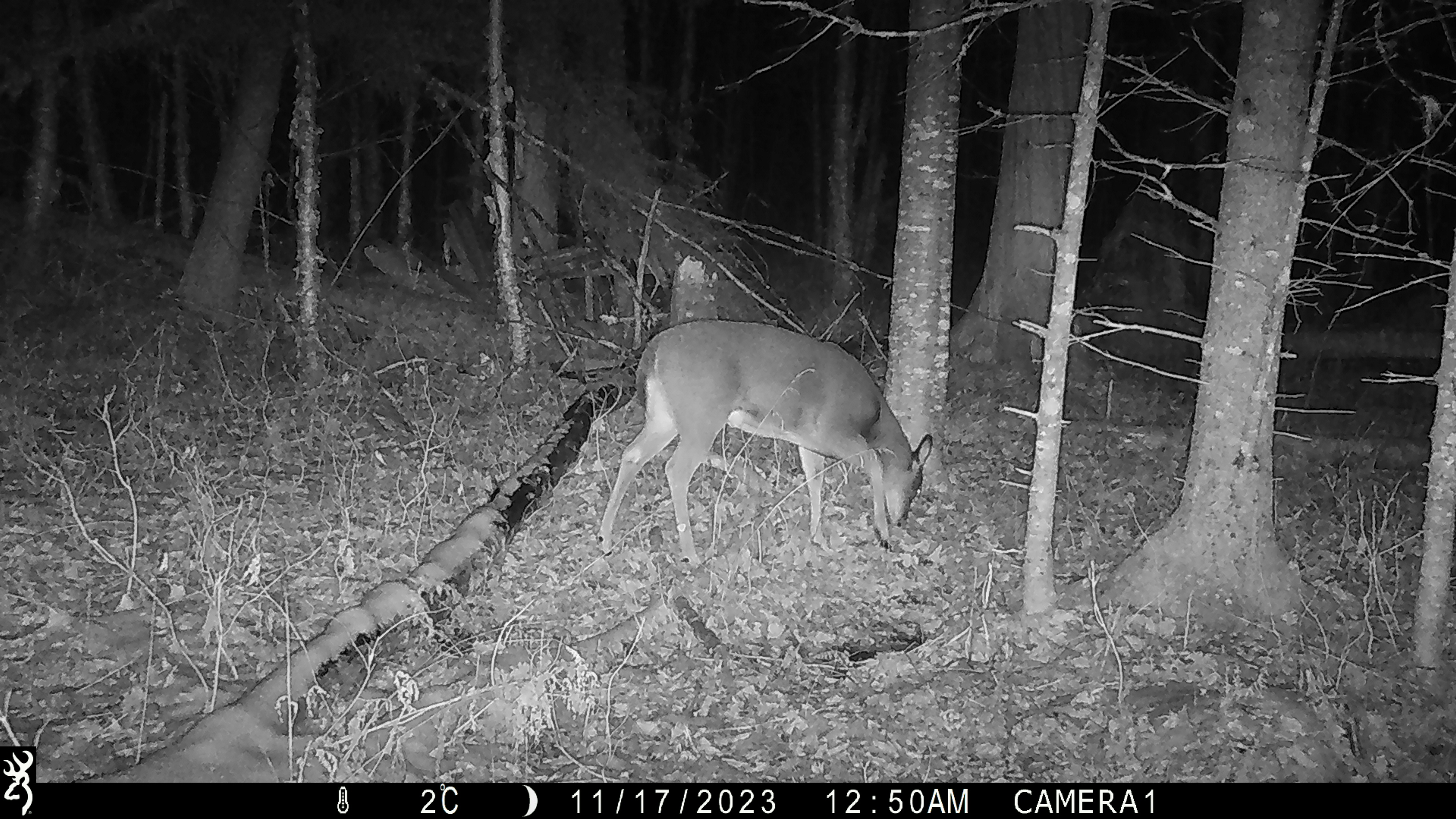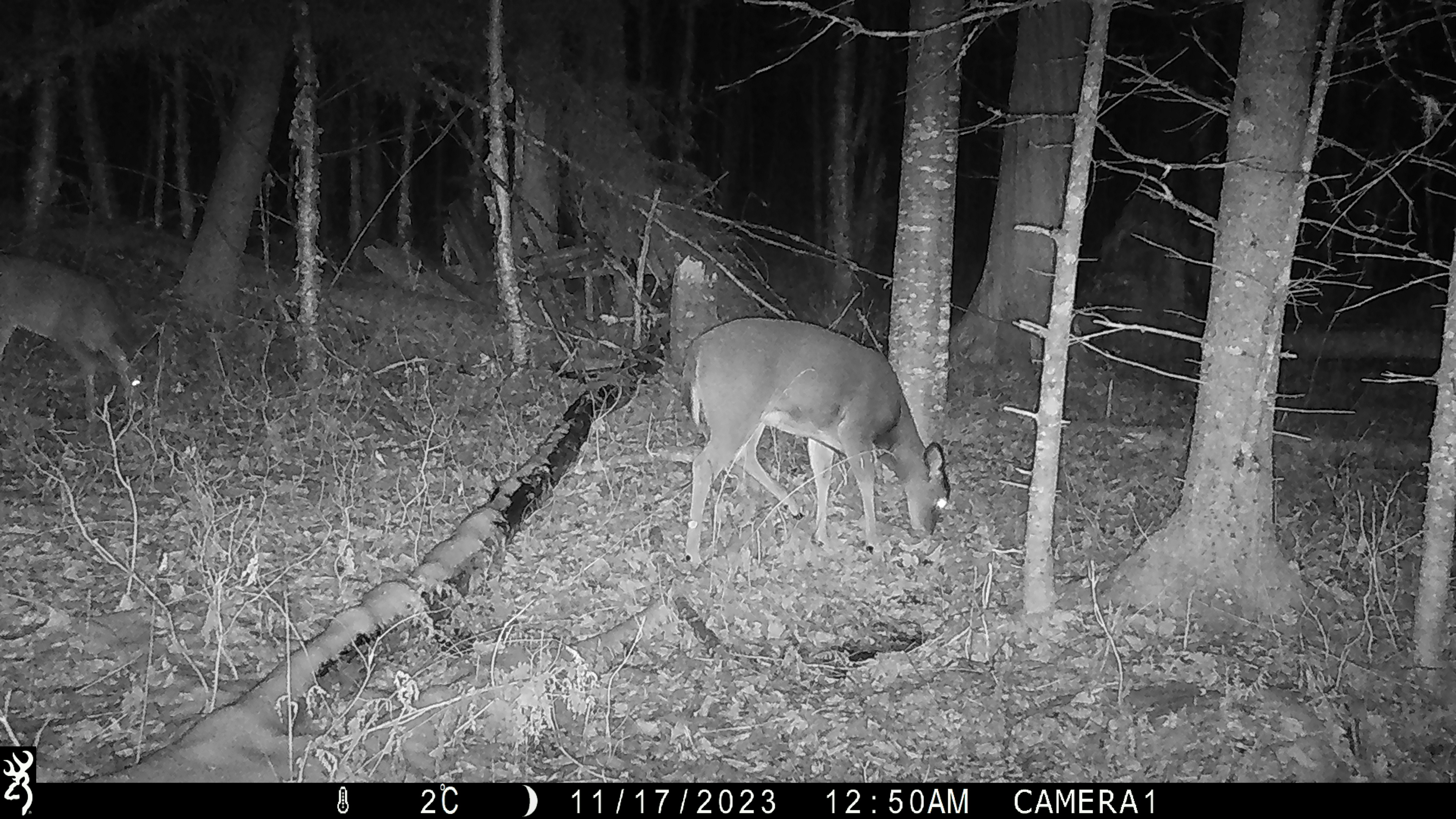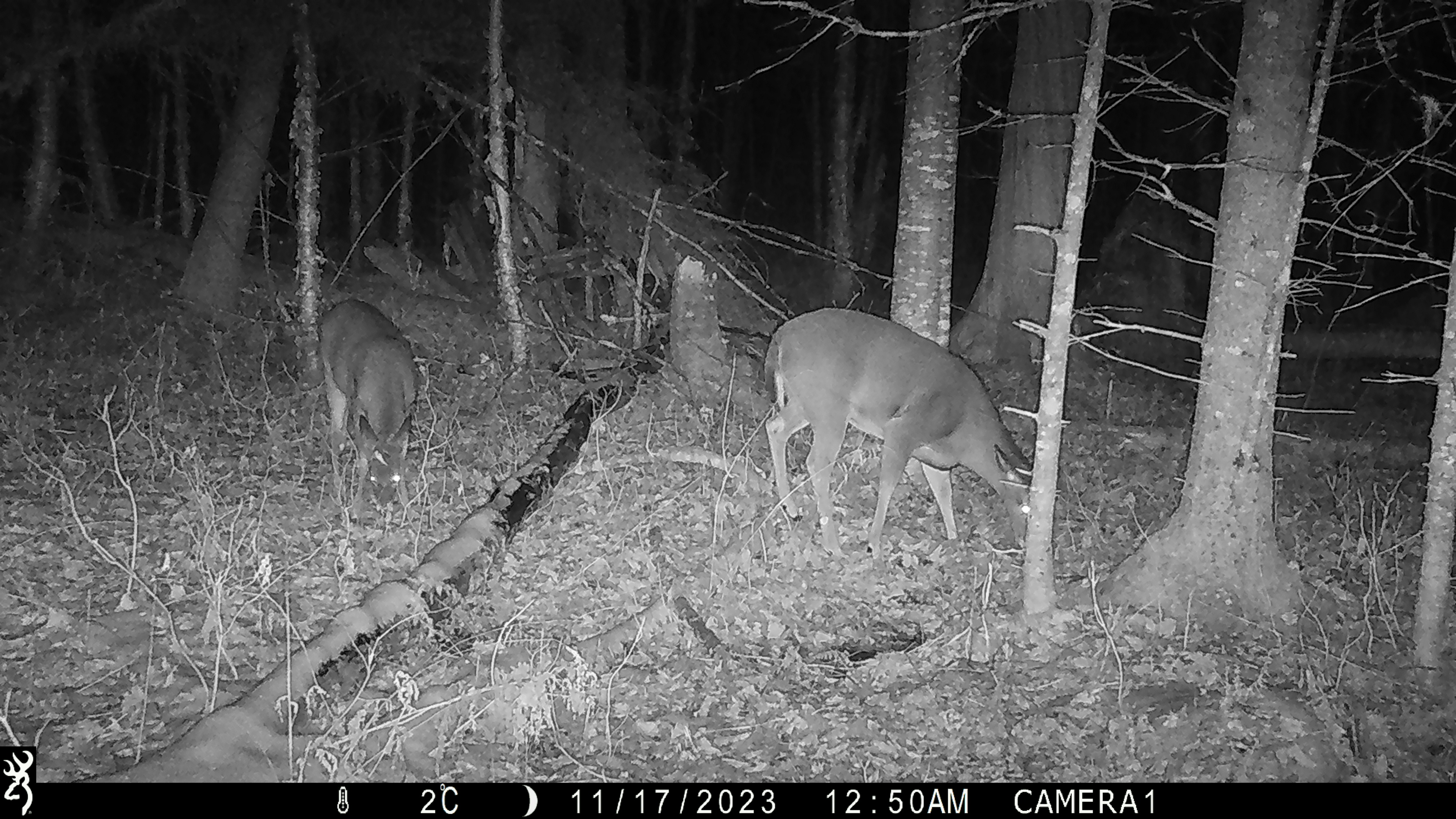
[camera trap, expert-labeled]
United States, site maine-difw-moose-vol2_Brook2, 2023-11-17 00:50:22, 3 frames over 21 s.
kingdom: Animalia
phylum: Chordata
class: Mammalia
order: Artiodactyla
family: Cervidae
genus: Odocoileus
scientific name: Odocoileus virginianus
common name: white-tailed deer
White-tailed deer (Odocoileus virginianus).